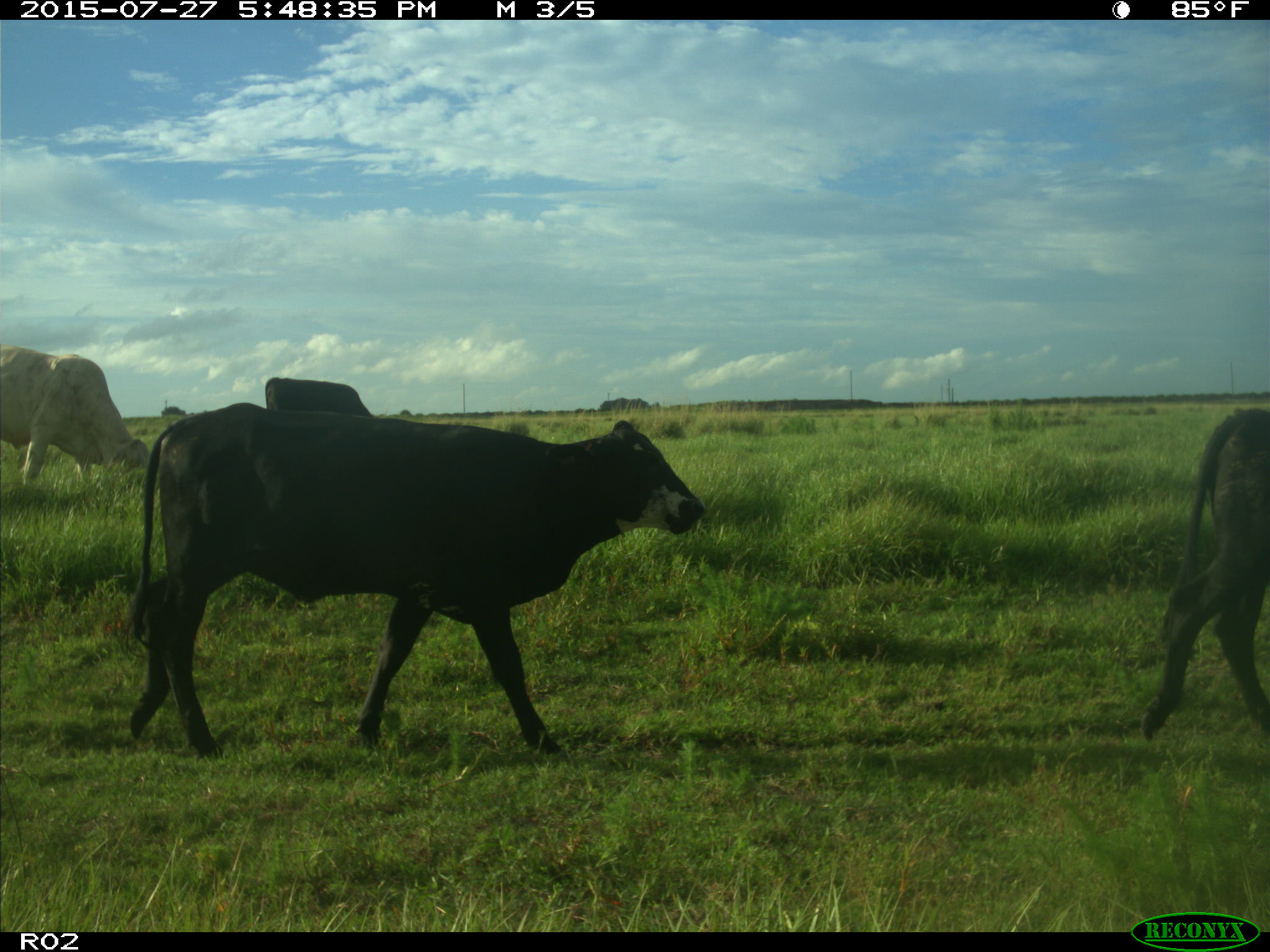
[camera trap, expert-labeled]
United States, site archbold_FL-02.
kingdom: Animalia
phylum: Chordata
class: Mammalia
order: Artiodactyla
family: Bovidae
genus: Bos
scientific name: Bos taurus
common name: domestic cow